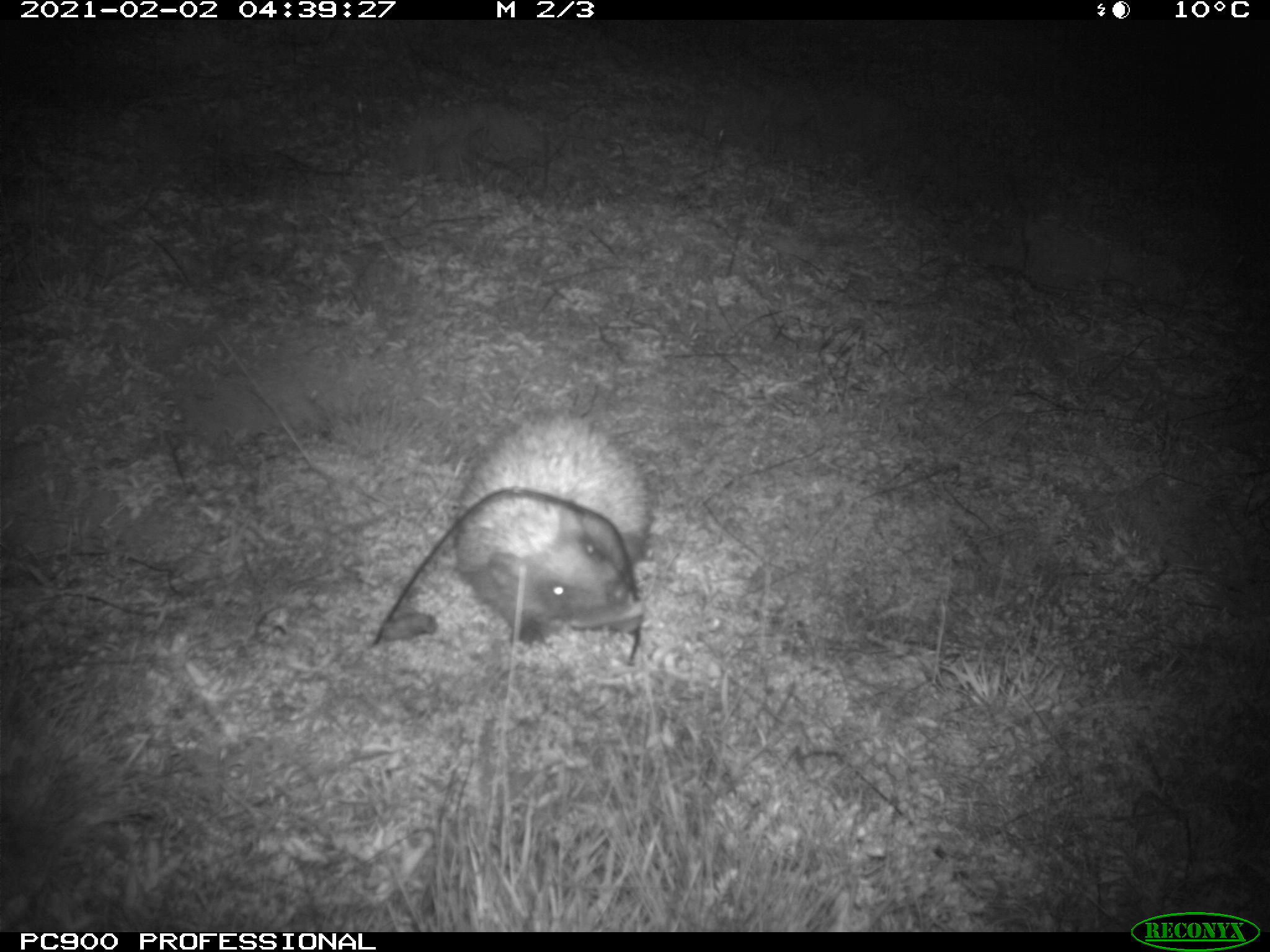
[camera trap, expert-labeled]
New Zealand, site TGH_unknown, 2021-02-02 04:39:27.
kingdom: Animalia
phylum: Chordata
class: Mammalia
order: Eulipotyphla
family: Erinaceidae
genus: Erinaceus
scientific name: Erinaceus europaeus europaeus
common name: european hedgehog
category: hedgehog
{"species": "hedgehog (european hedgehog) (Erinaceus europaeus europaeus)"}